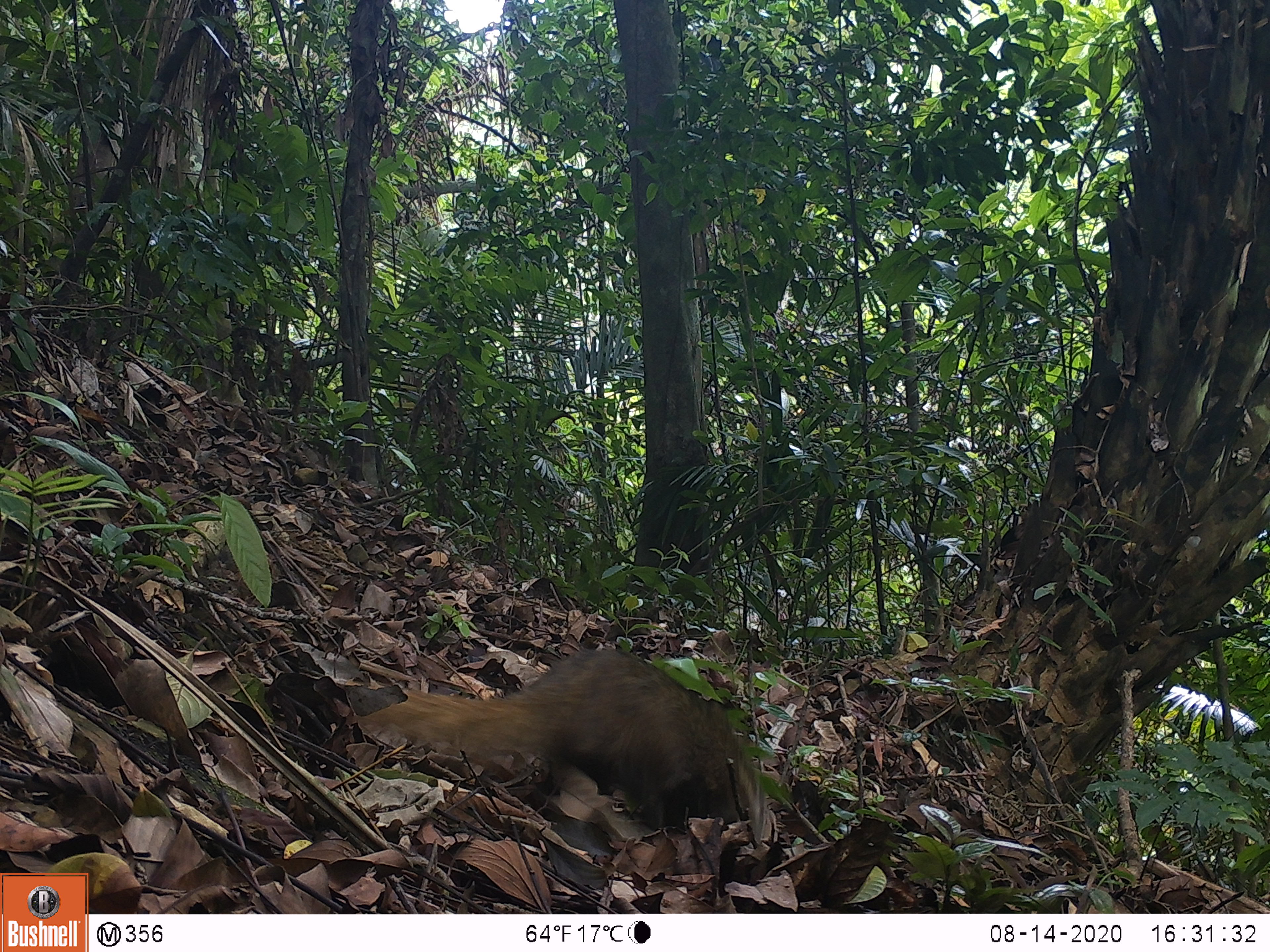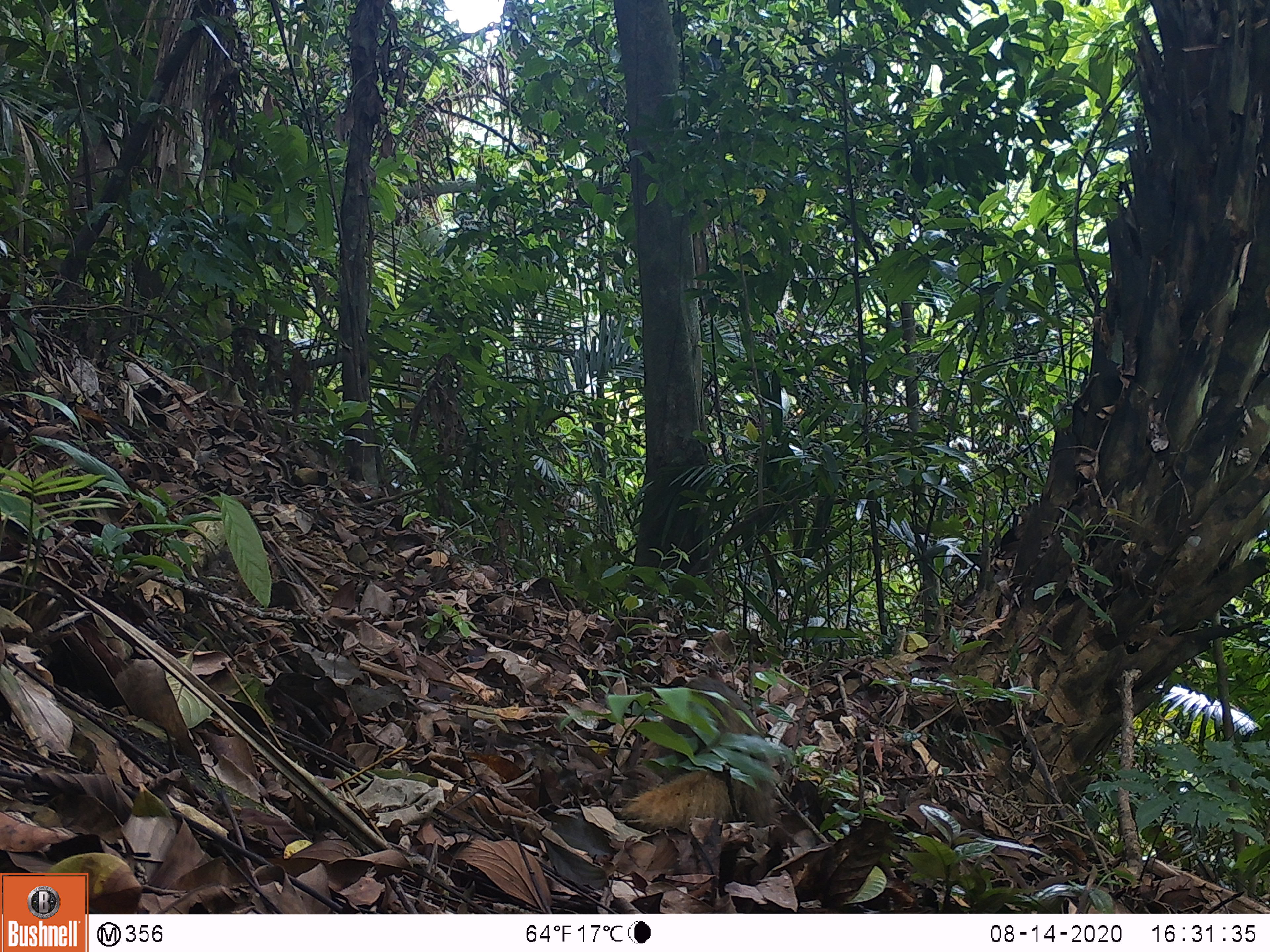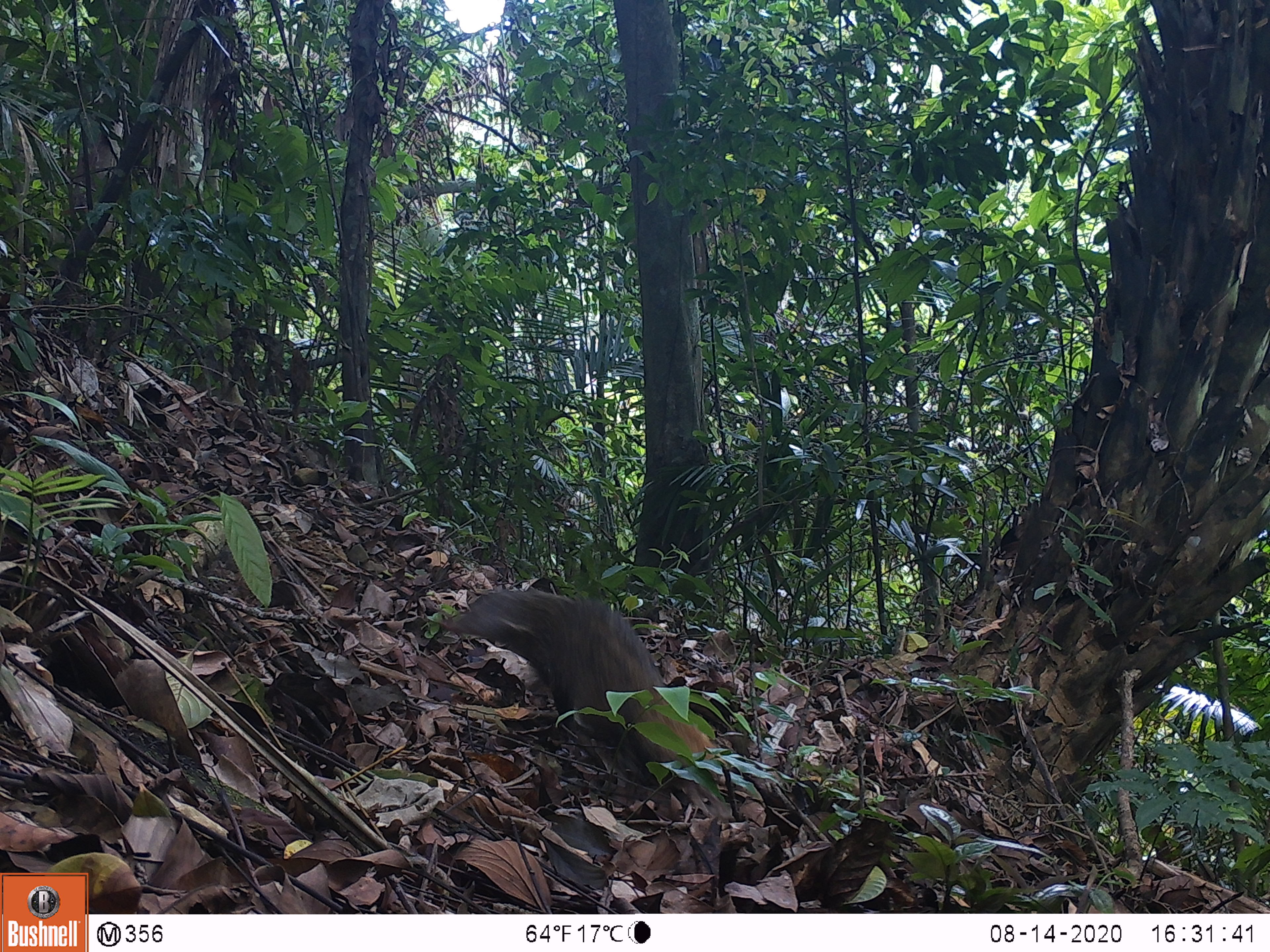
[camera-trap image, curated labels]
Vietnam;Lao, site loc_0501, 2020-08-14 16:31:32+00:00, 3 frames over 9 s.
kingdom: Animalia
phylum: Chordata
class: Mammalia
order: Carnivora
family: Herpestidae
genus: Urva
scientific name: Urva urva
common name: crab-eating mongoose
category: crab eating mongoose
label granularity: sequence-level